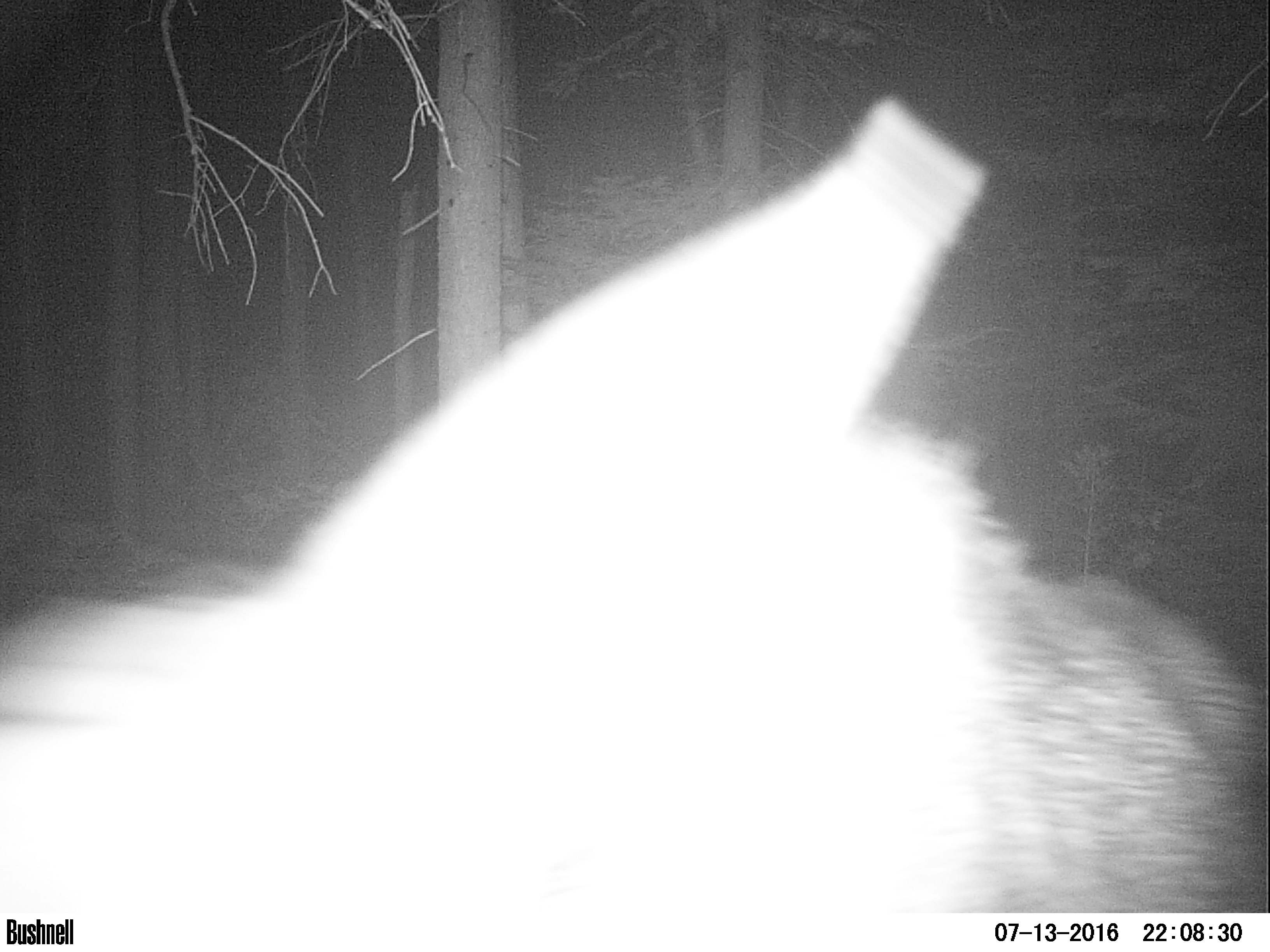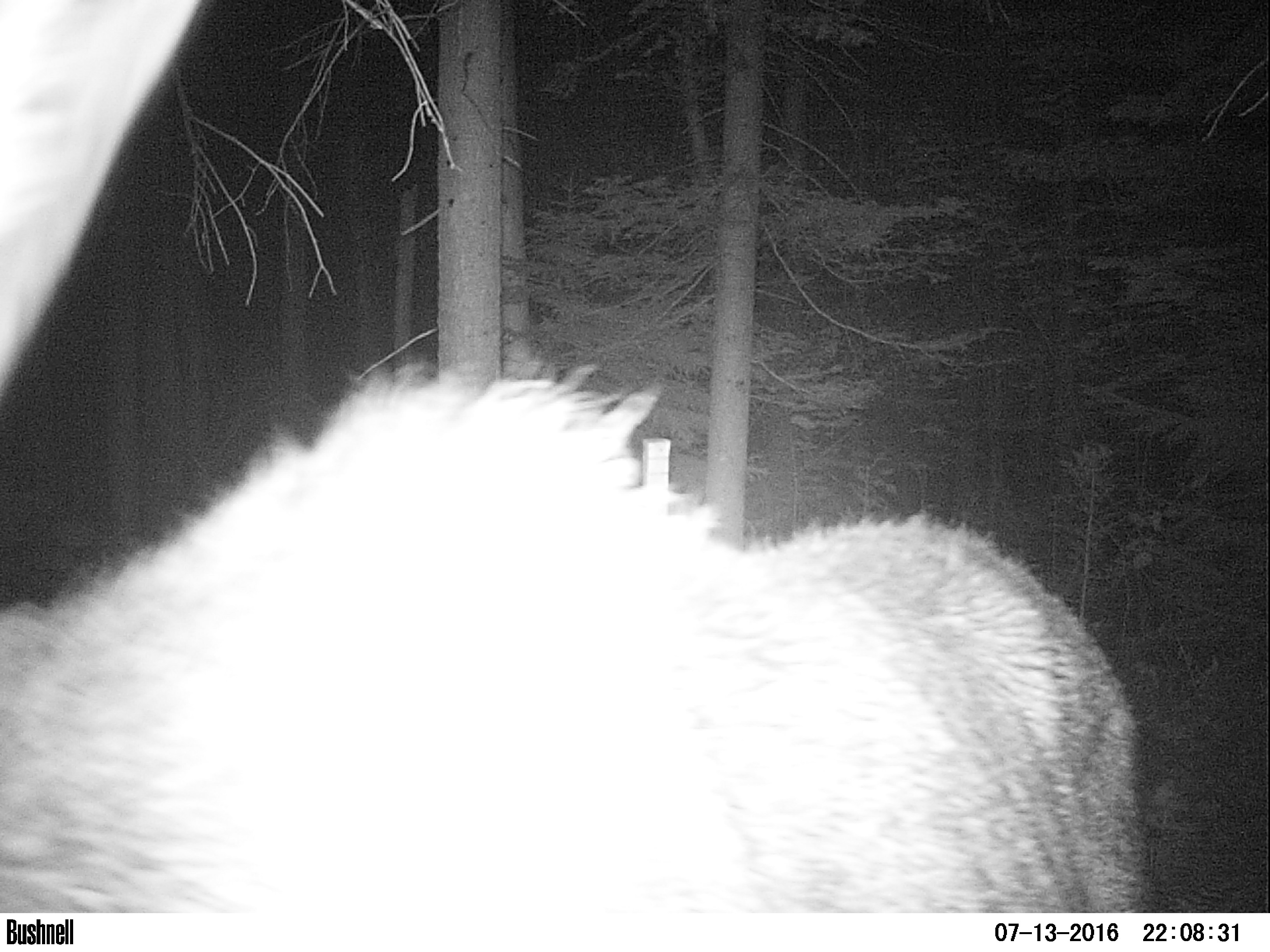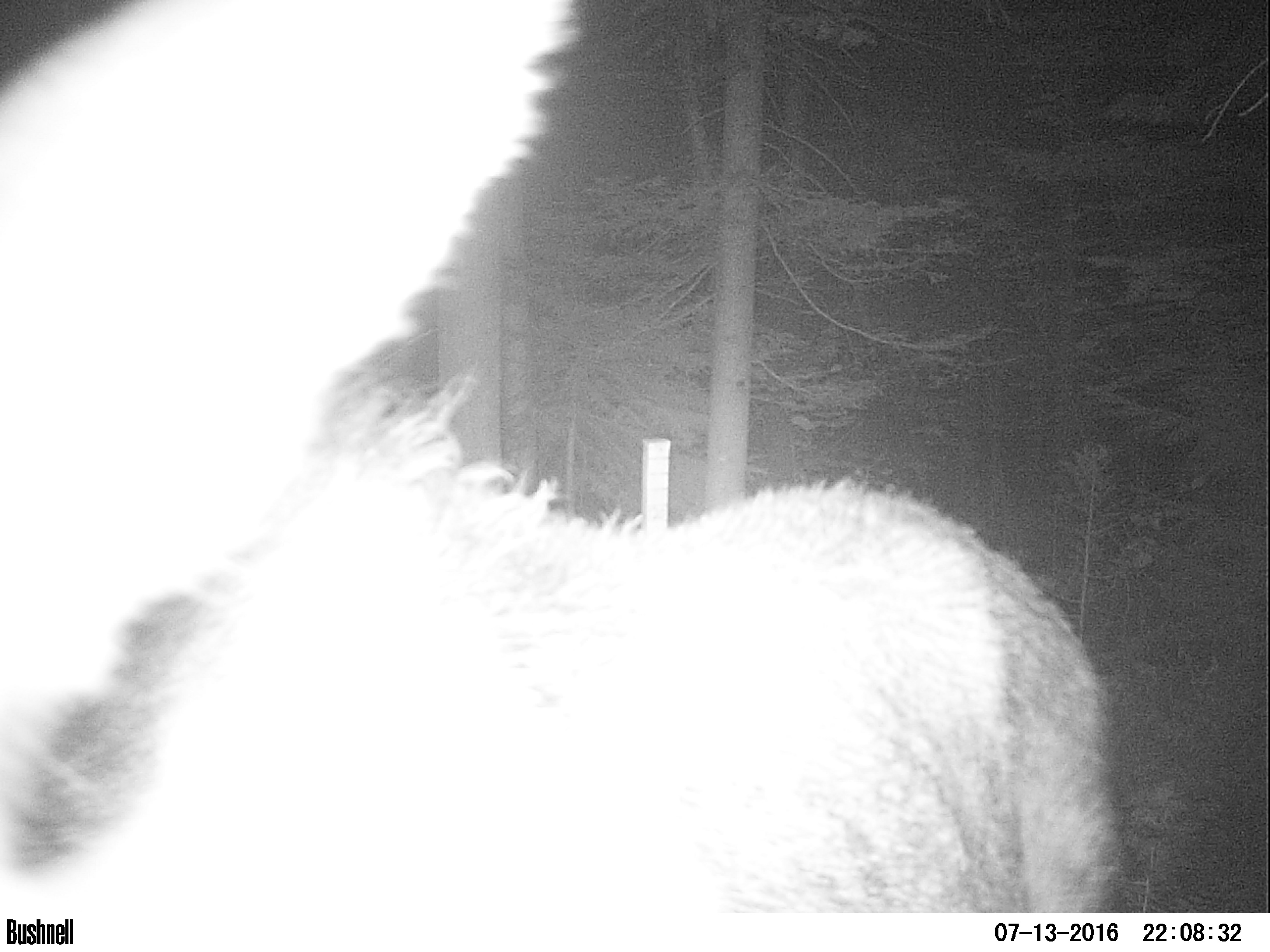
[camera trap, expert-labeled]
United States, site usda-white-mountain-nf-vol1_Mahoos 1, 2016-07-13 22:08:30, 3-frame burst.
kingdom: Animalia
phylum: Chordata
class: Mammalia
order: Artiodactyla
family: Cervidae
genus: Alces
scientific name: Alces alces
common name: moose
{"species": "moose (Alces alces)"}